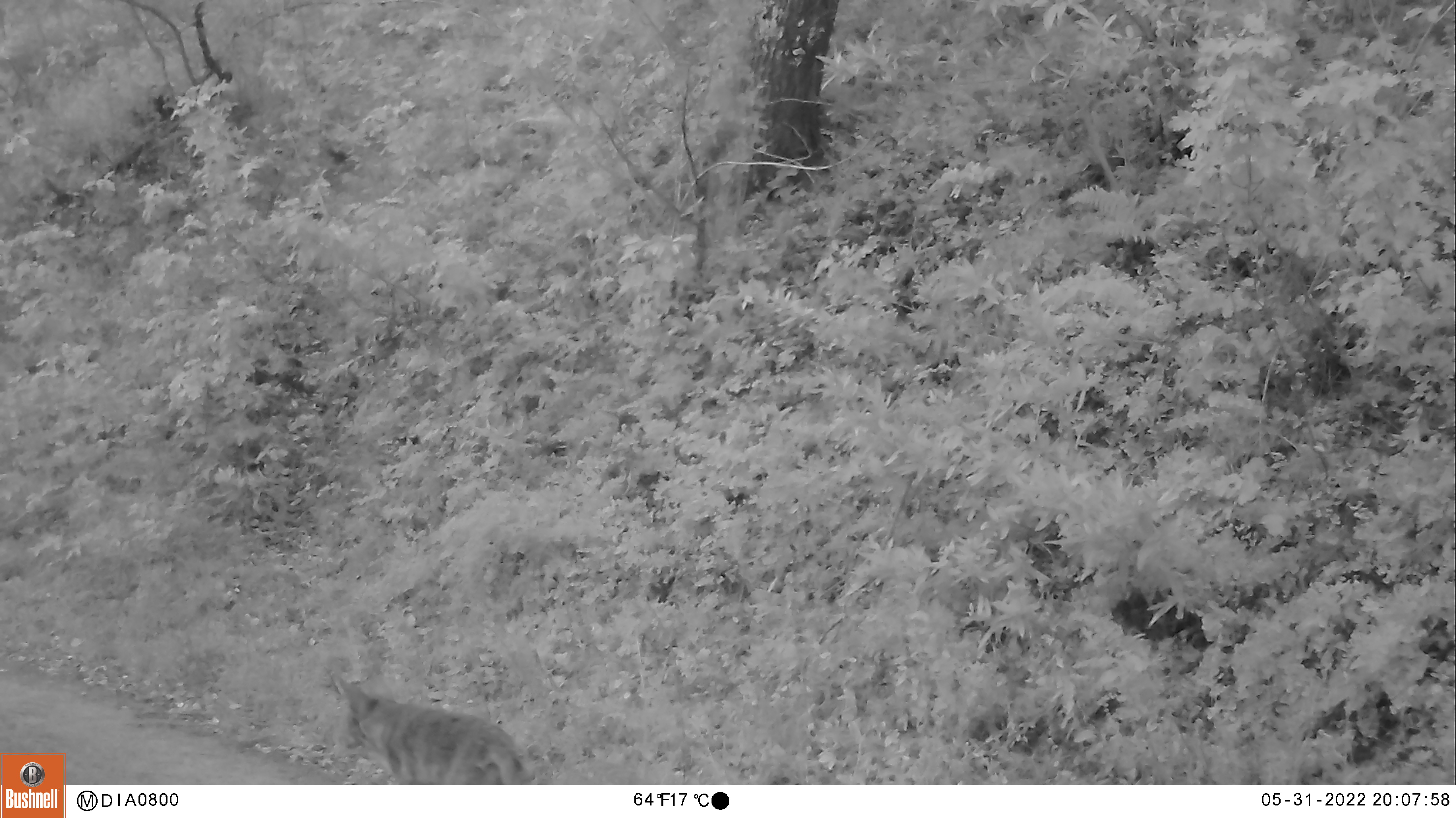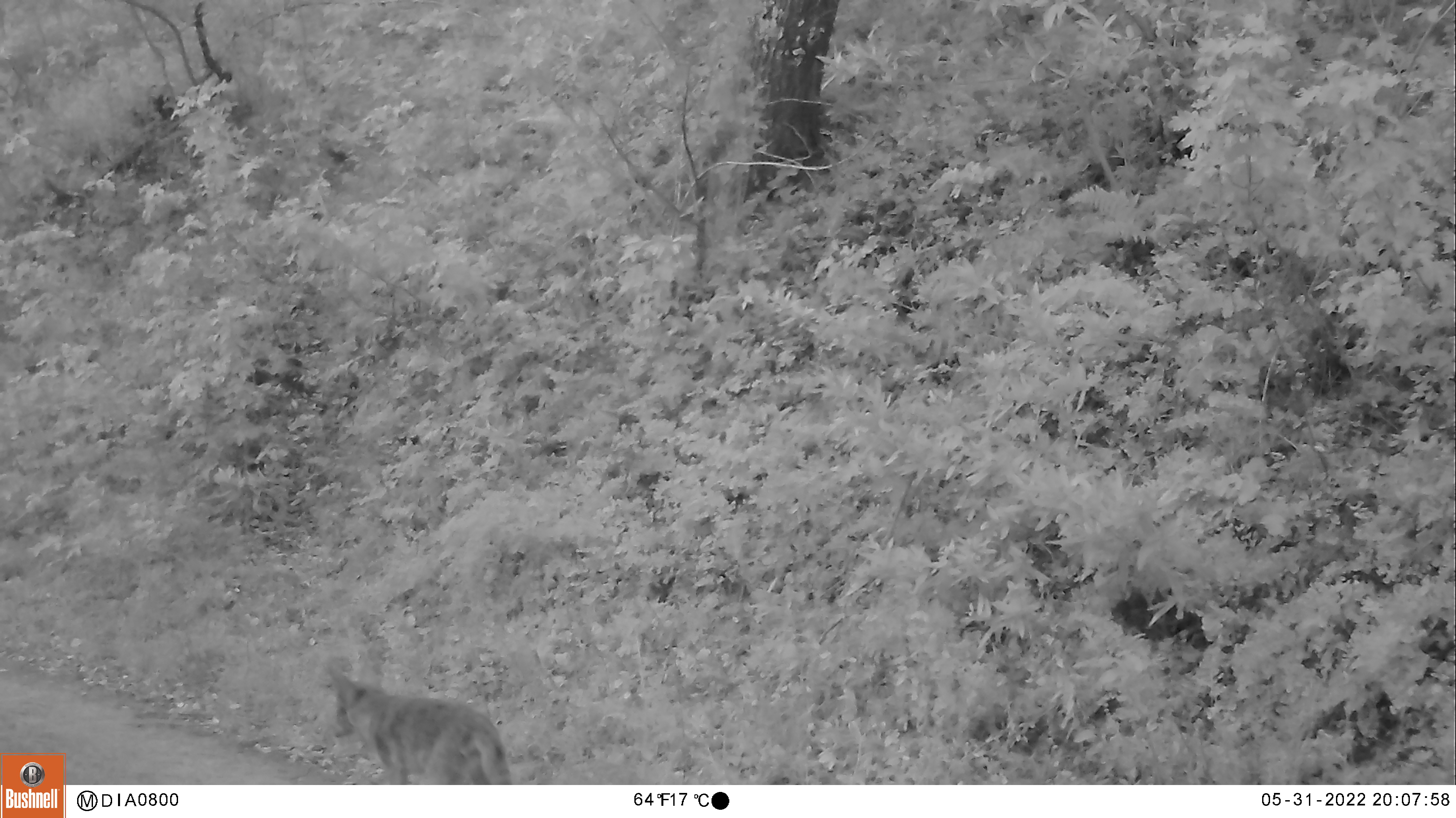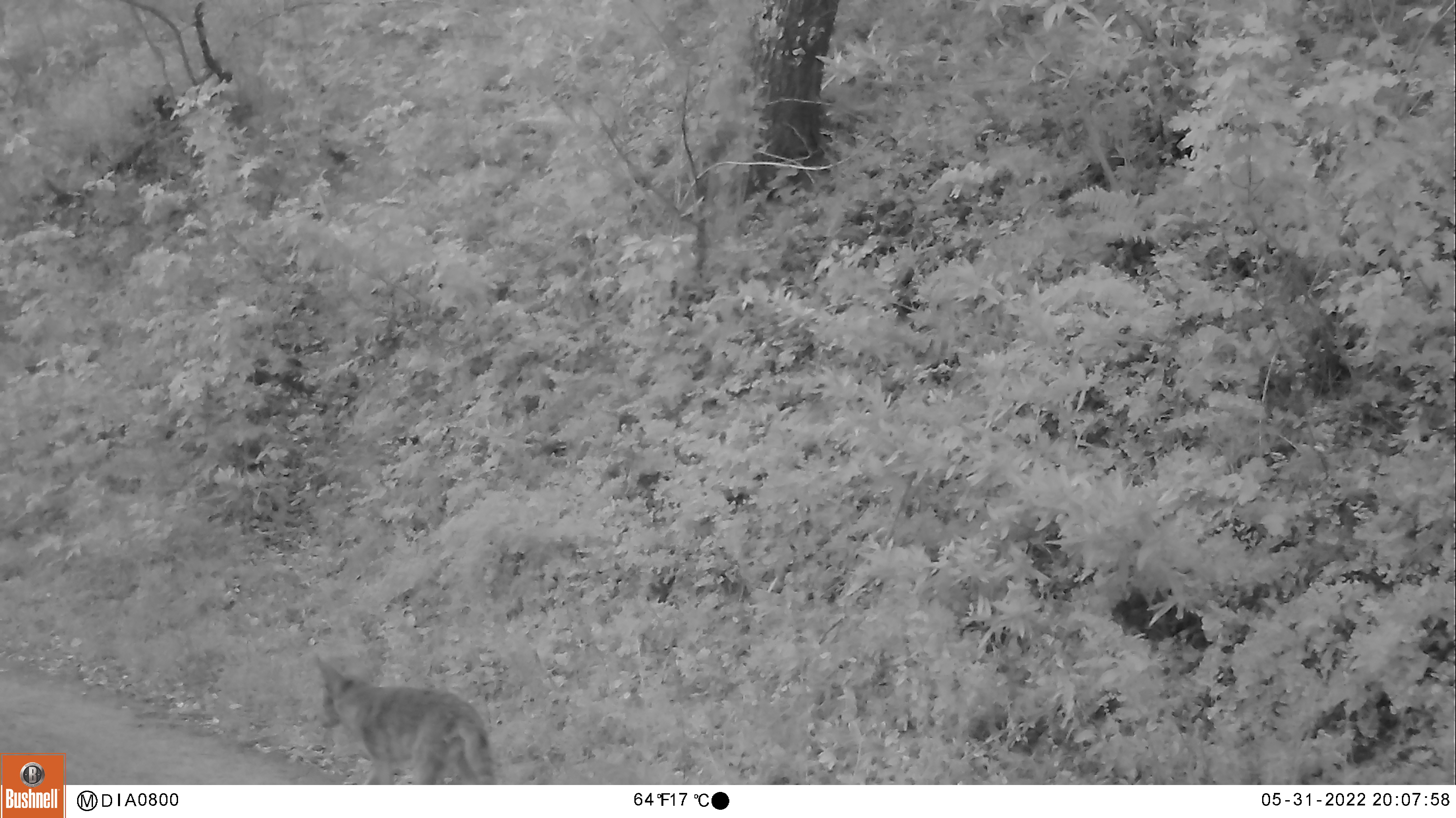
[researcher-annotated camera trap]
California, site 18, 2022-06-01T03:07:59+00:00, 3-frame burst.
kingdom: Animalia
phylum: Chordata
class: Mammalia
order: Carnivora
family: Canidae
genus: Canis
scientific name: Canis latrans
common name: coyote